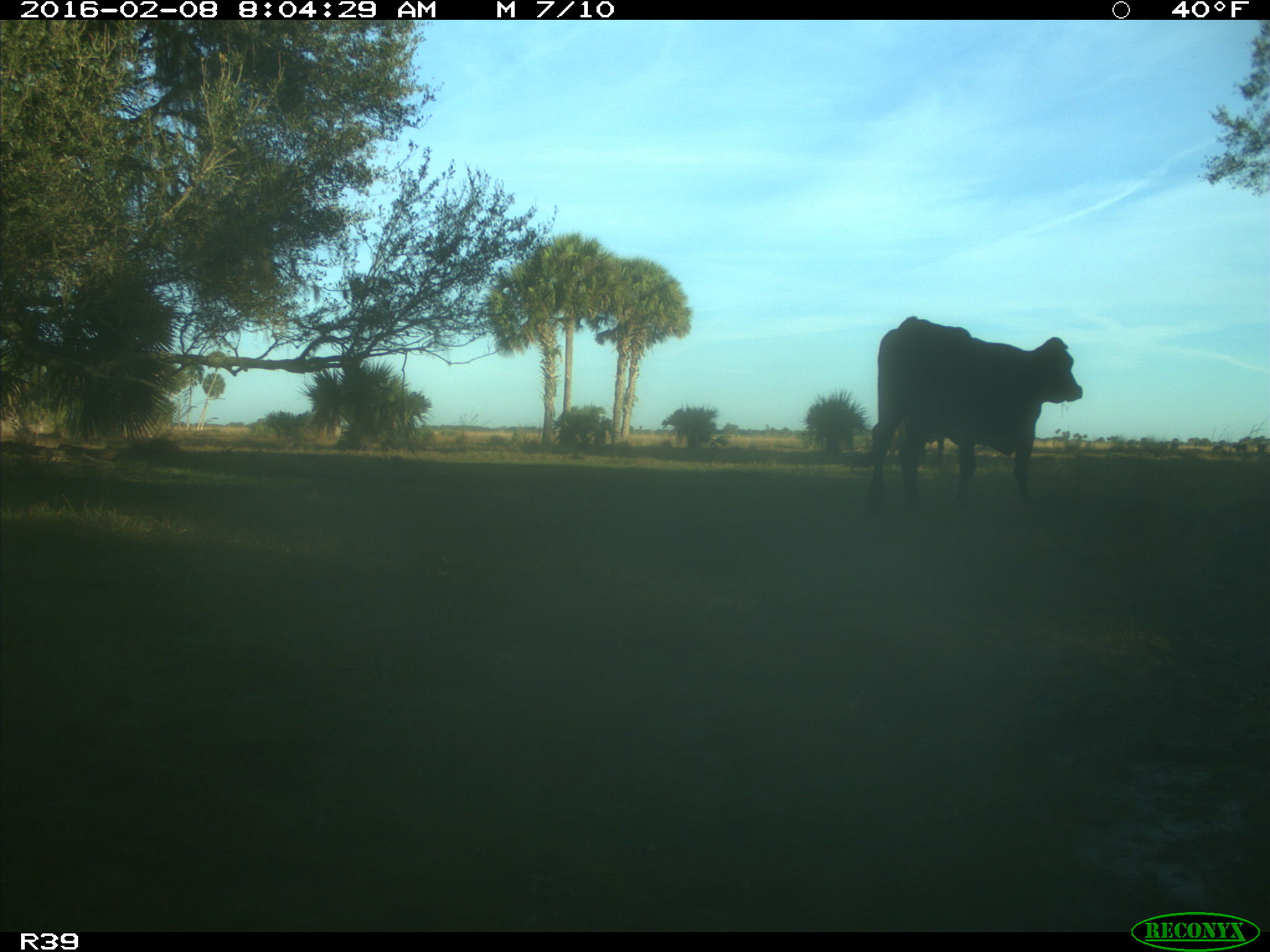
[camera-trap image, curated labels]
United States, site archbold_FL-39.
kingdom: Animalia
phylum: Chordata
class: Mammalia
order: Artiodactyla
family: Bovidae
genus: Bos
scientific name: Bos taurus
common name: domestic cow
Bos taurus (domestic cow).